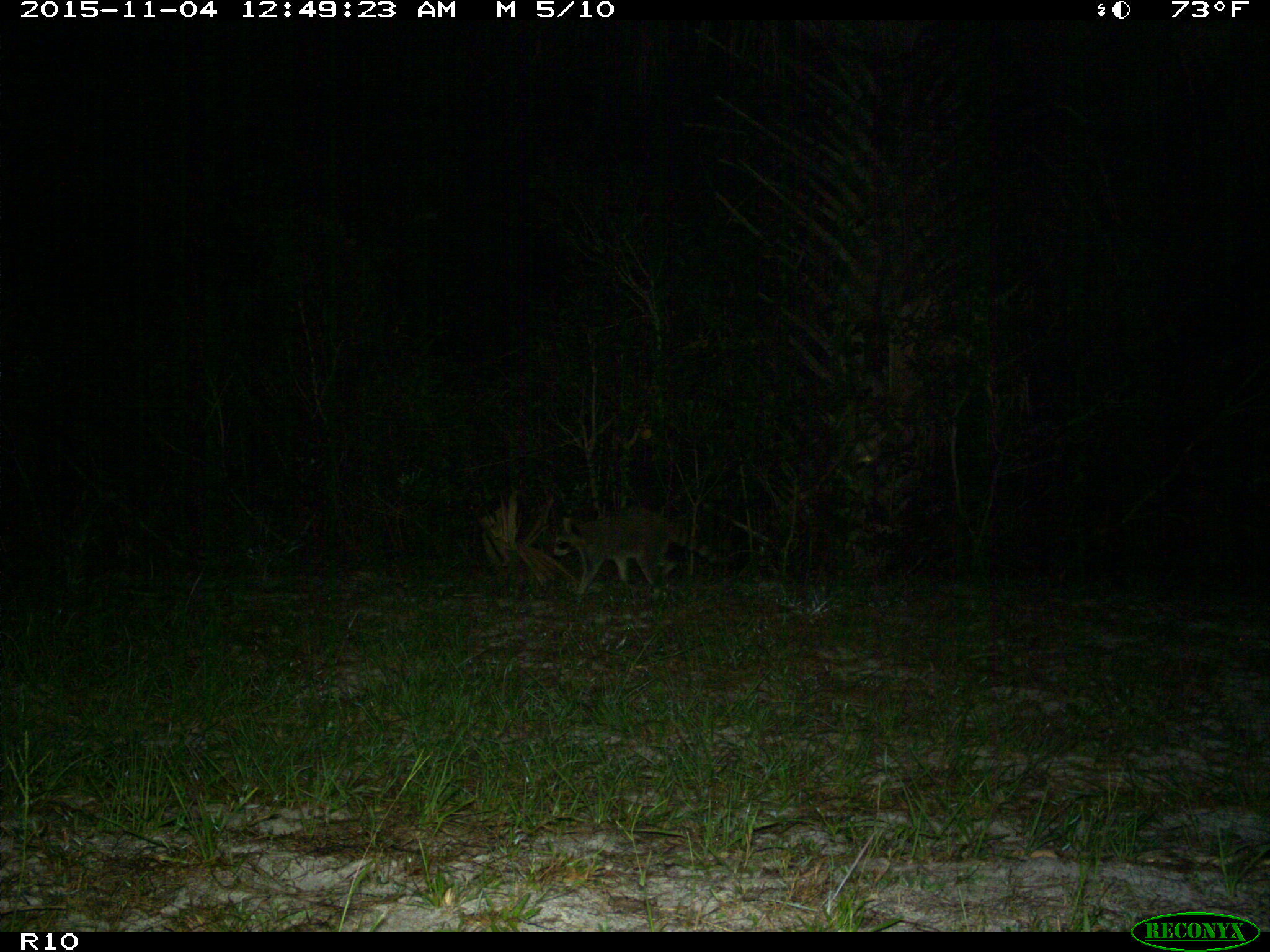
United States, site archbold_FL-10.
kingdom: Animalia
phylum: Chordata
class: Mammalia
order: Carnivora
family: Procyonidae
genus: Procyon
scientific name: Procyon lotor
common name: common raccoon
Procyon lotor (common raccoon).